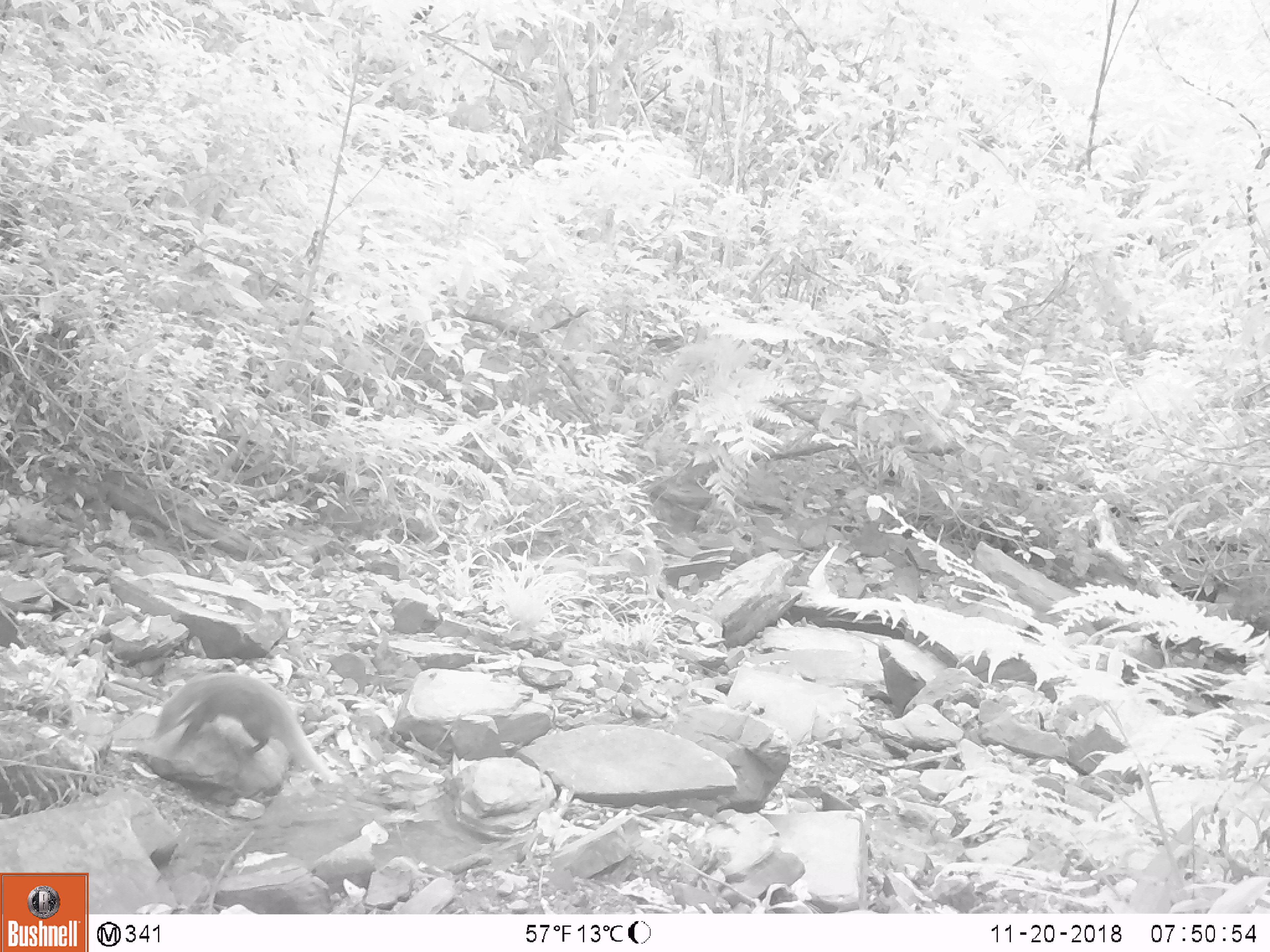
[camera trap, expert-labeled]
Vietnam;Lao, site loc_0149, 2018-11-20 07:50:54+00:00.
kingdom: Animalia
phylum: Chordata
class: Mammalia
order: Carnivora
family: Herpestidae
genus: Urva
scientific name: Urva urva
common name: crab-eating mongoose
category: crab eating mongoose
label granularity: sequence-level